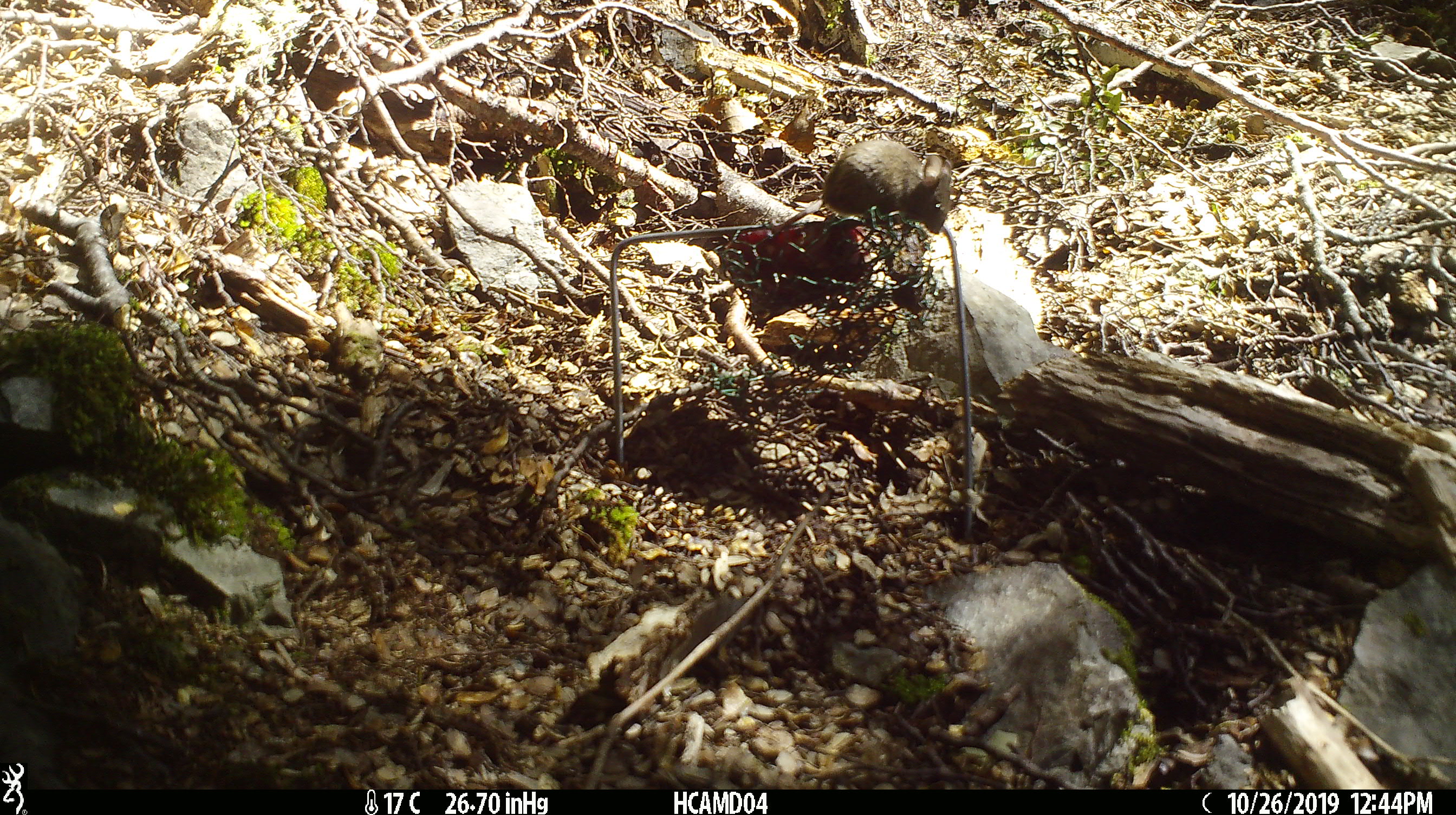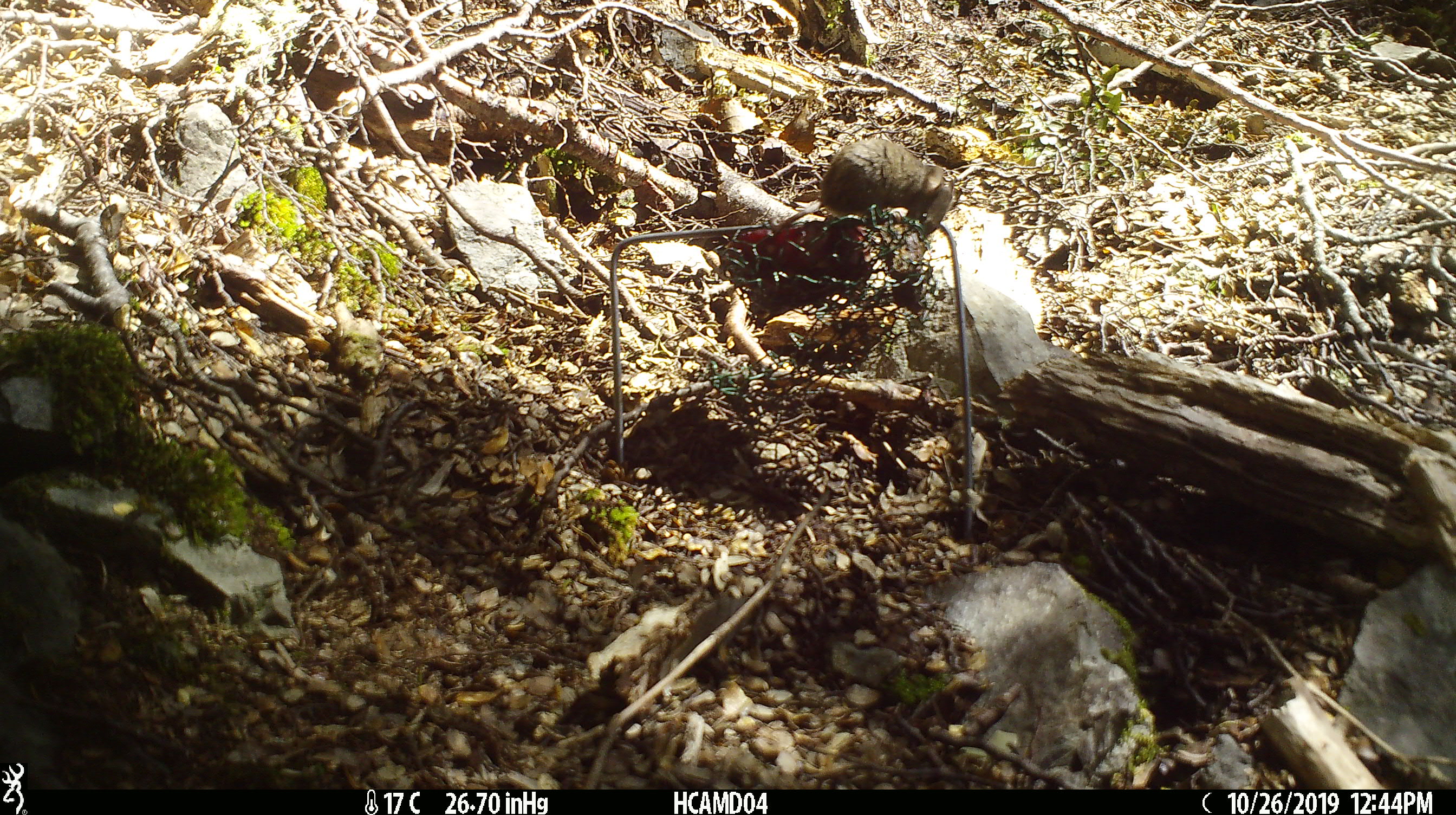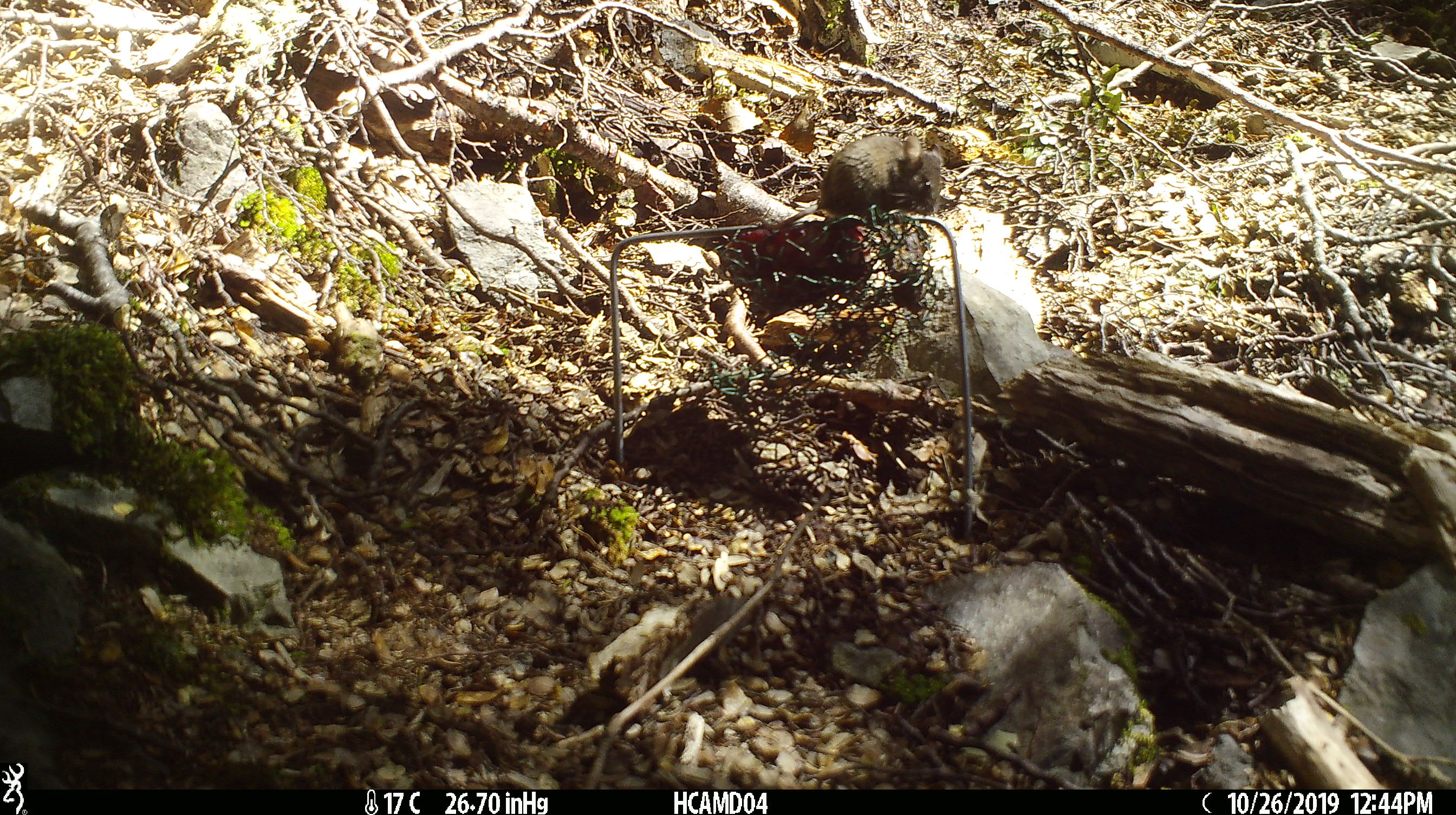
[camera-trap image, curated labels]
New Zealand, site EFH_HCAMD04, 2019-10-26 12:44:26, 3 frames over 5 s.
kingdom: Animalia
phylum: Chordata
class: Mammalia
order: Rodentia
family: Muridae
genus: Mus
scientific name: Mus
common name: mouse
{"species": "mouse (Mus)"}